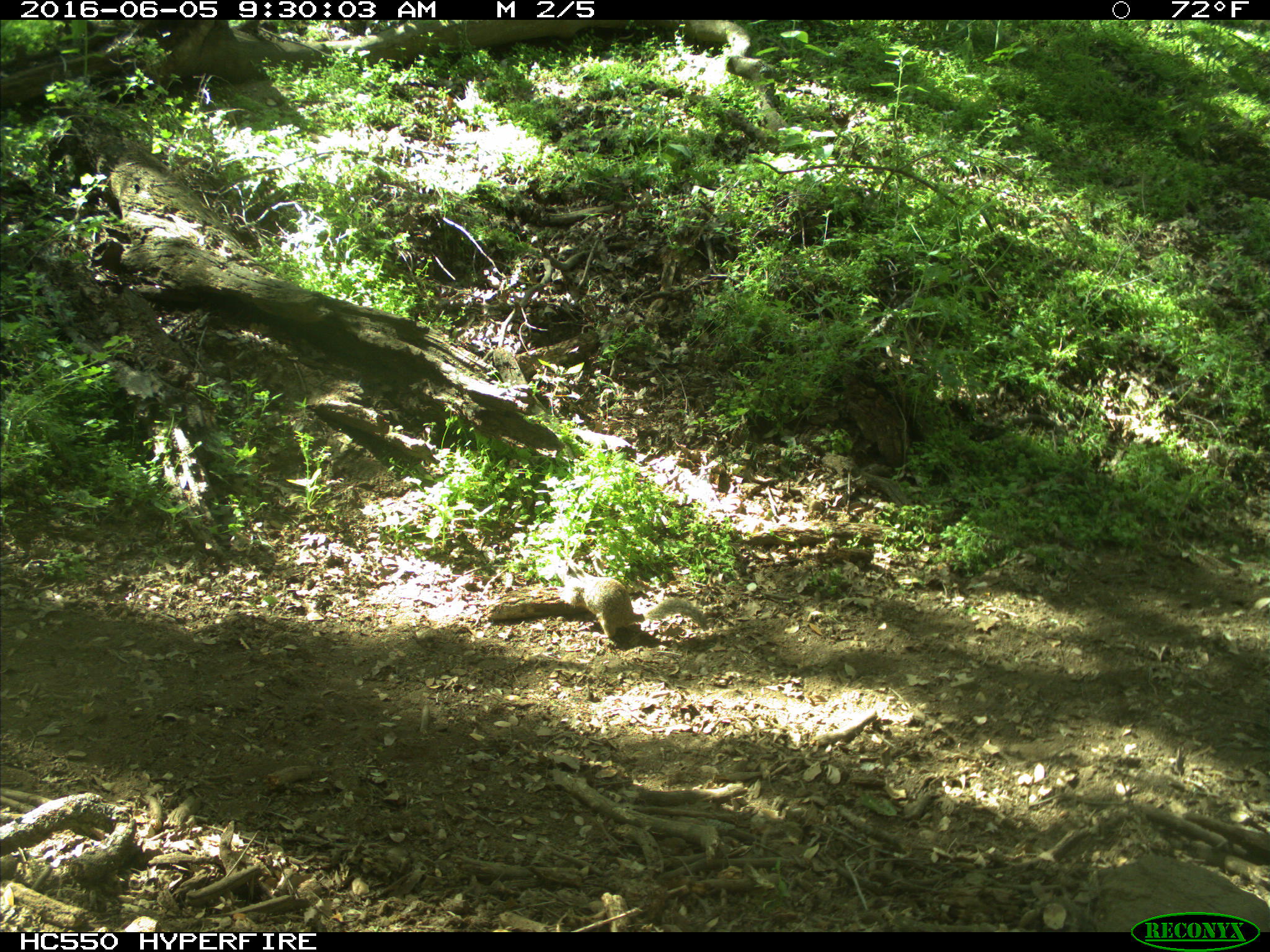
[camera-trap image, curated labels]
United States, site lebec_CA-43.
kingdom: Animalia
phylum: Chordata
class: Mammalia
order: Rodentia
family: Sciuridae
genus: Otospermophilus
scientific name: Otospermophilus beecheyi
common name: california ground squirrel